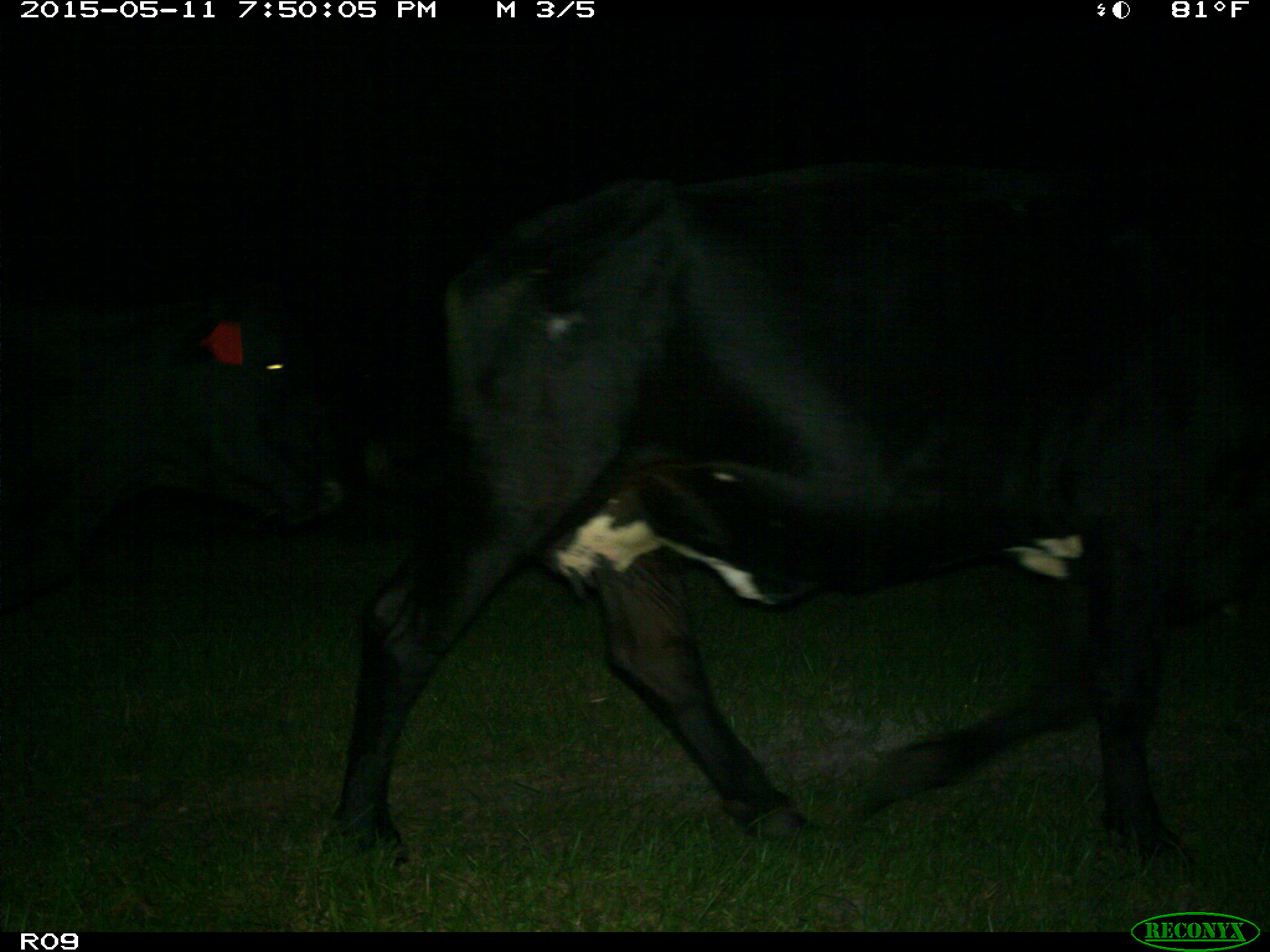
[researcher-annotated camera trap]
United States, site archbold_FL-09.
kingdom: Animalia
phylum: Chordata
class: Mammalia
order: Artiodactyla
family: Bovidae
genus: Bos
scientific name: Bos taurus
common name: domestic cow